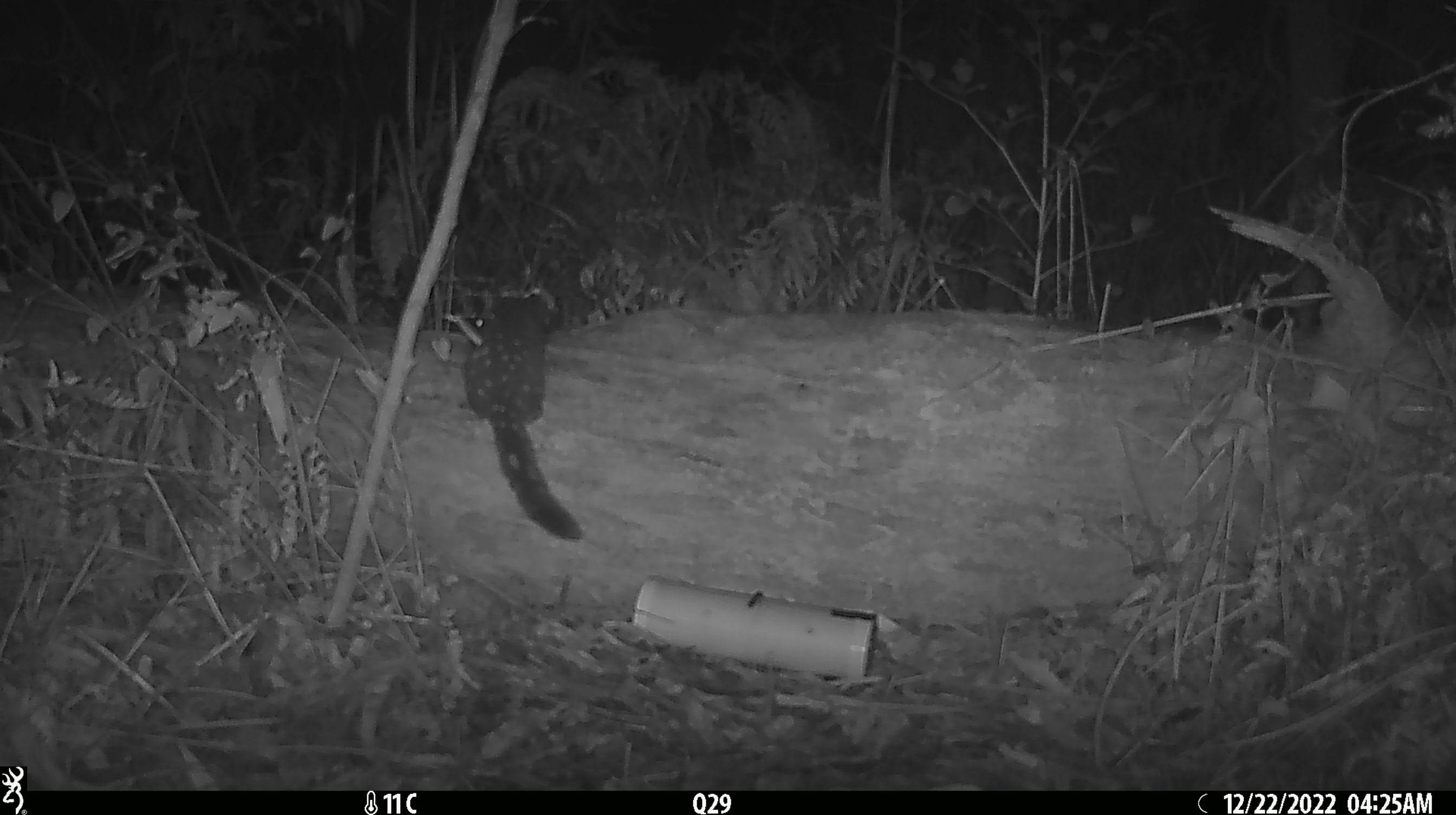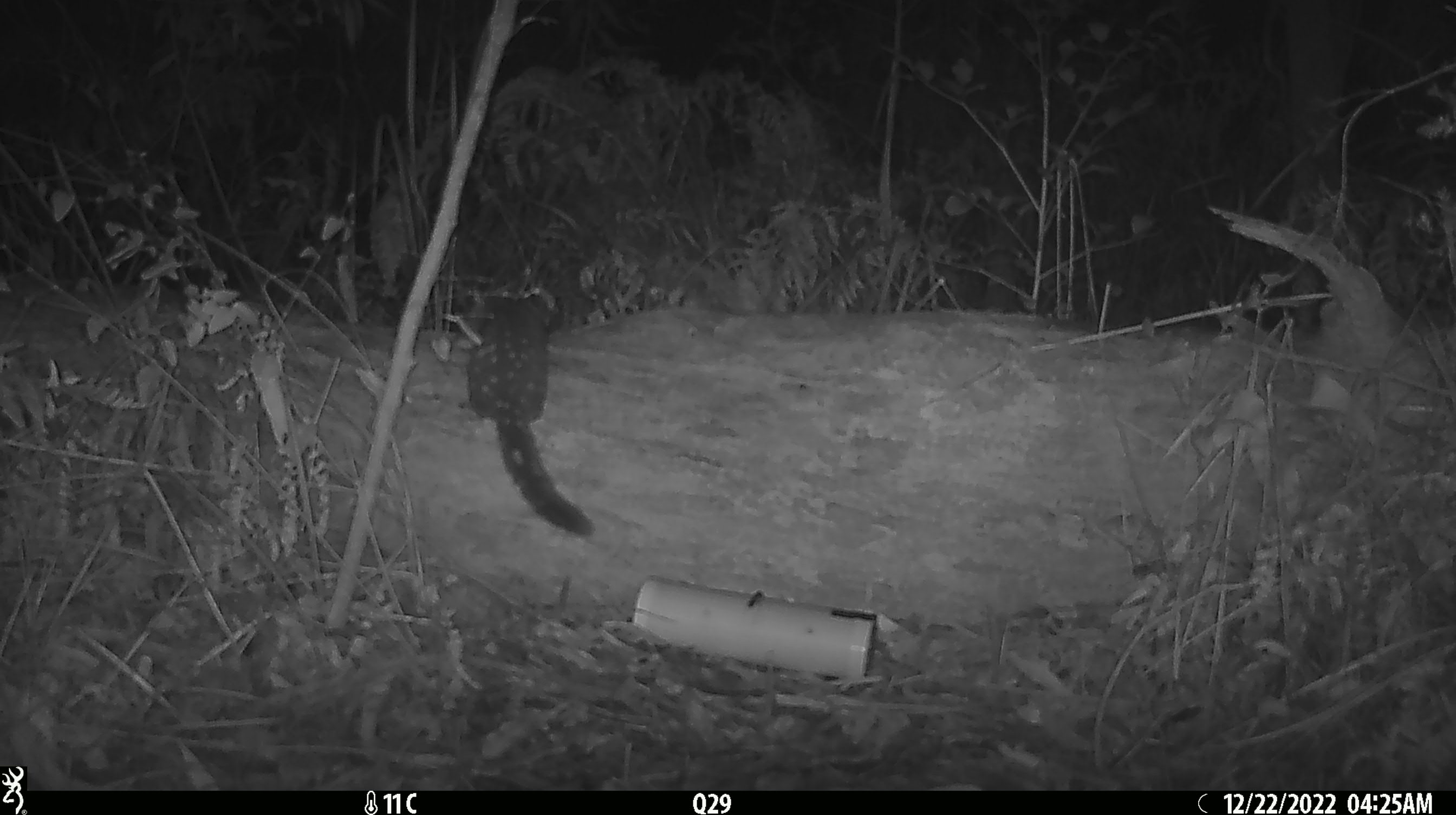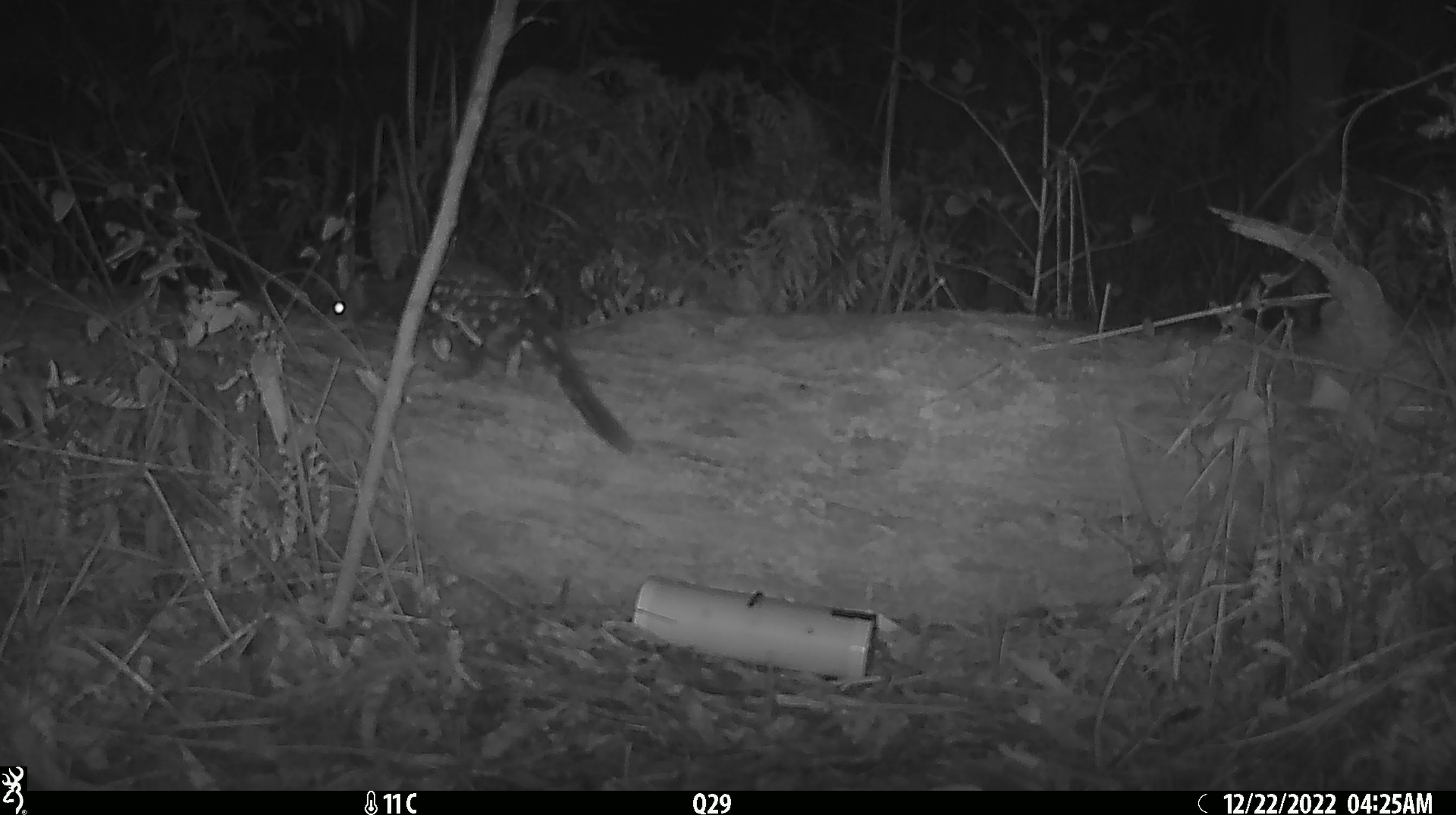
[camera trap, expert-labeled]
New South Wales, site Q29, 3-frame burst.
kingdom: Animalia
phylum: Chordata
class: Mammalia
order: Dasyuromorphia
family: Dasyuridae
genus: Dasyurus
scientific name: Dasyurus maculatus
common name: spotted-tailed quoll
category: quoll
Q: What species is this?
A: Quoll (spotted-tailed quoll) (Dasyurus maculatus).